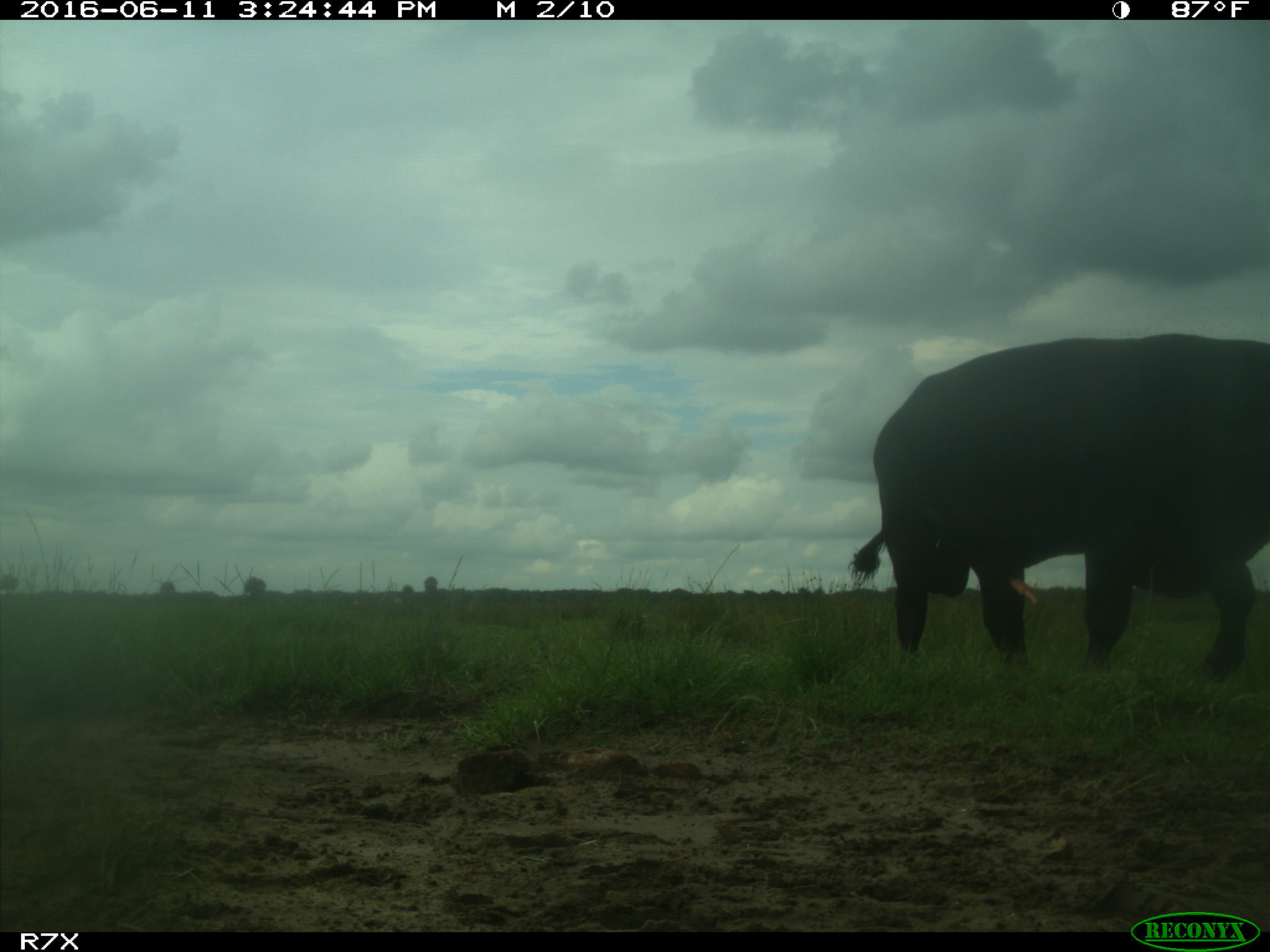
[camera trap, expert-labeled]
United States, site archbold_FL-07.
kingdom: Animalia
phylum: Chordata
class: Mammalia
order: Artiodactyla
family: Bovidae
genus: Bos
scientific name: Bos taurus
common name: domestic cow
Bos taurus (domestic cow).